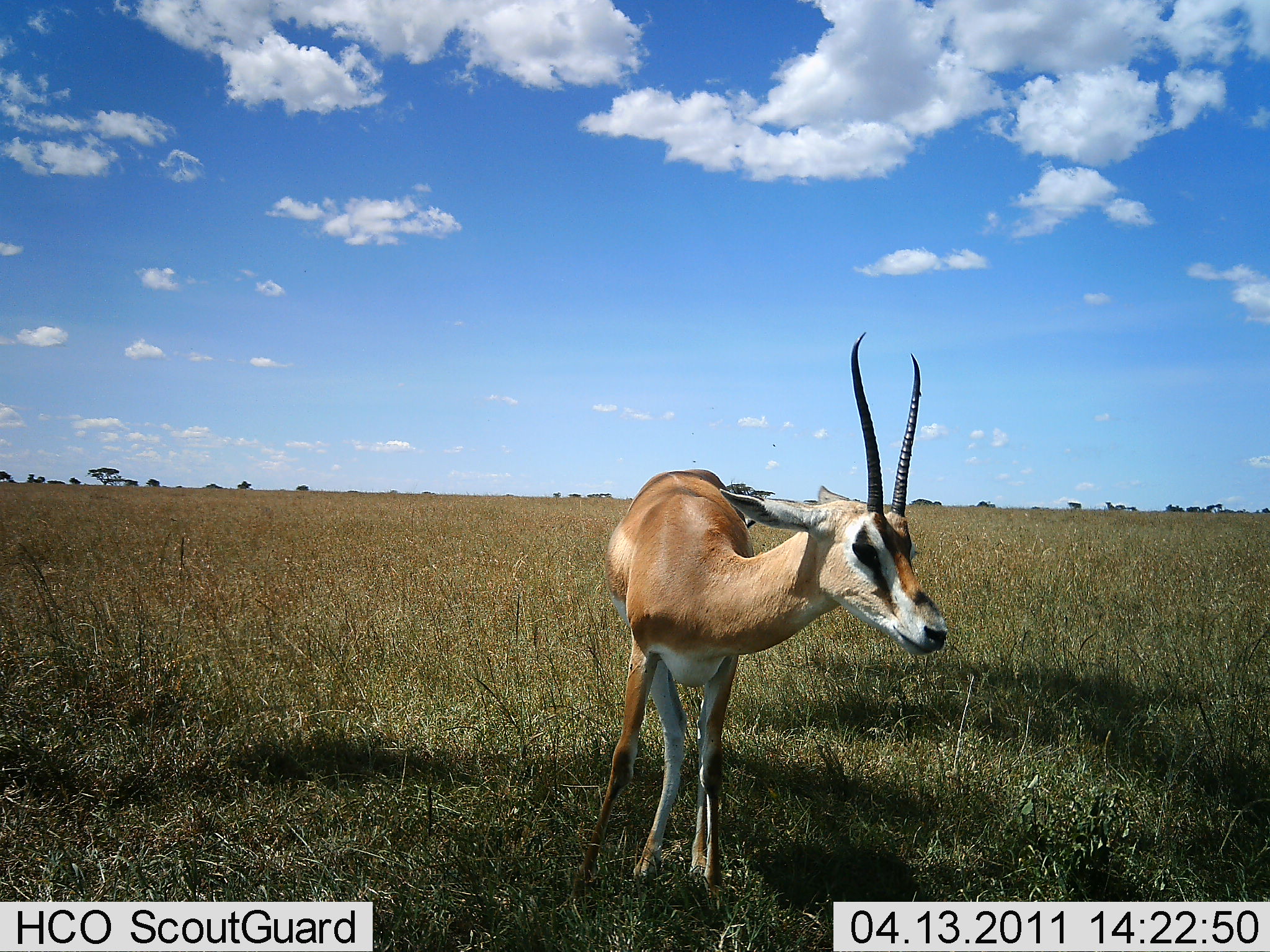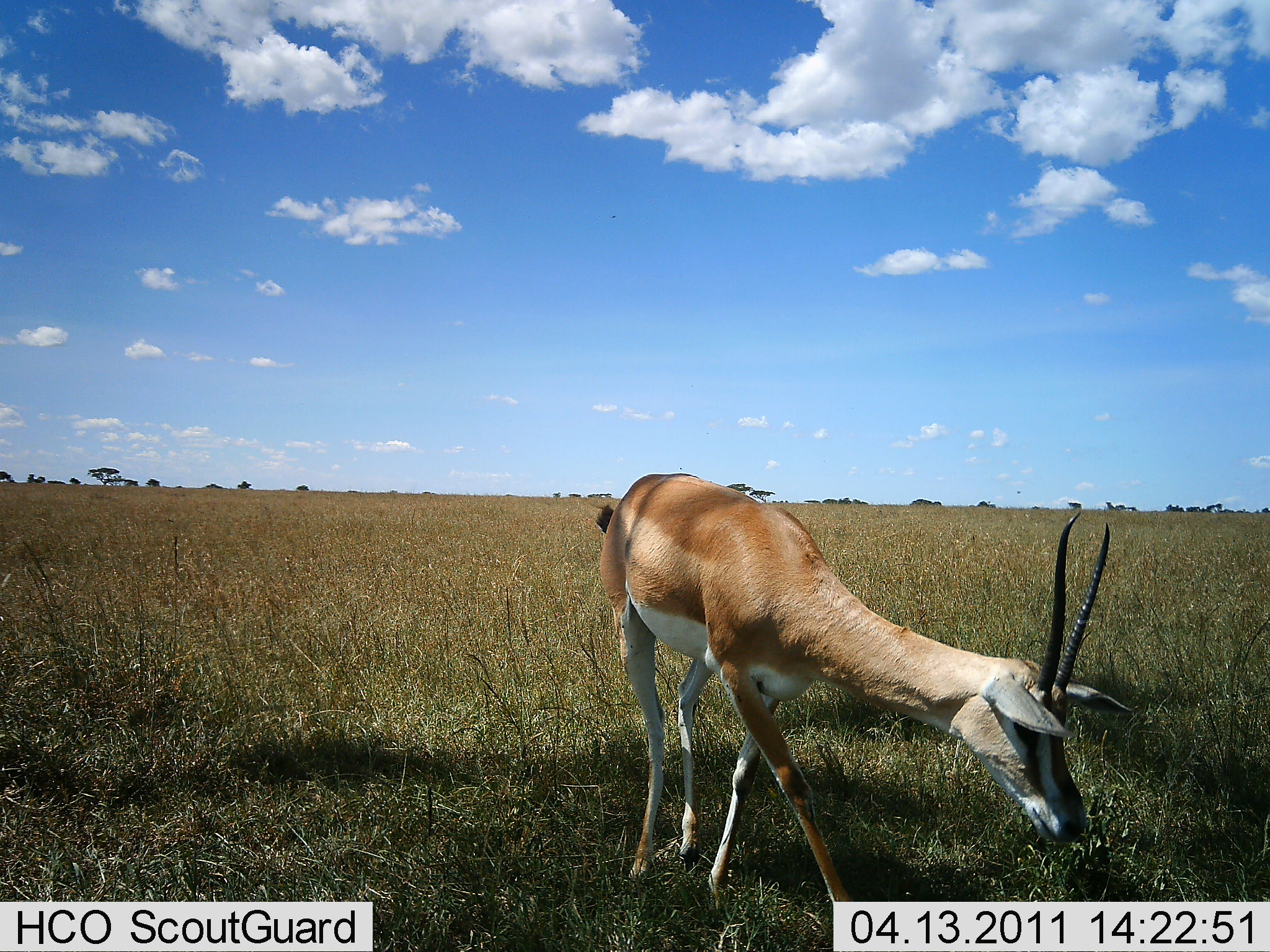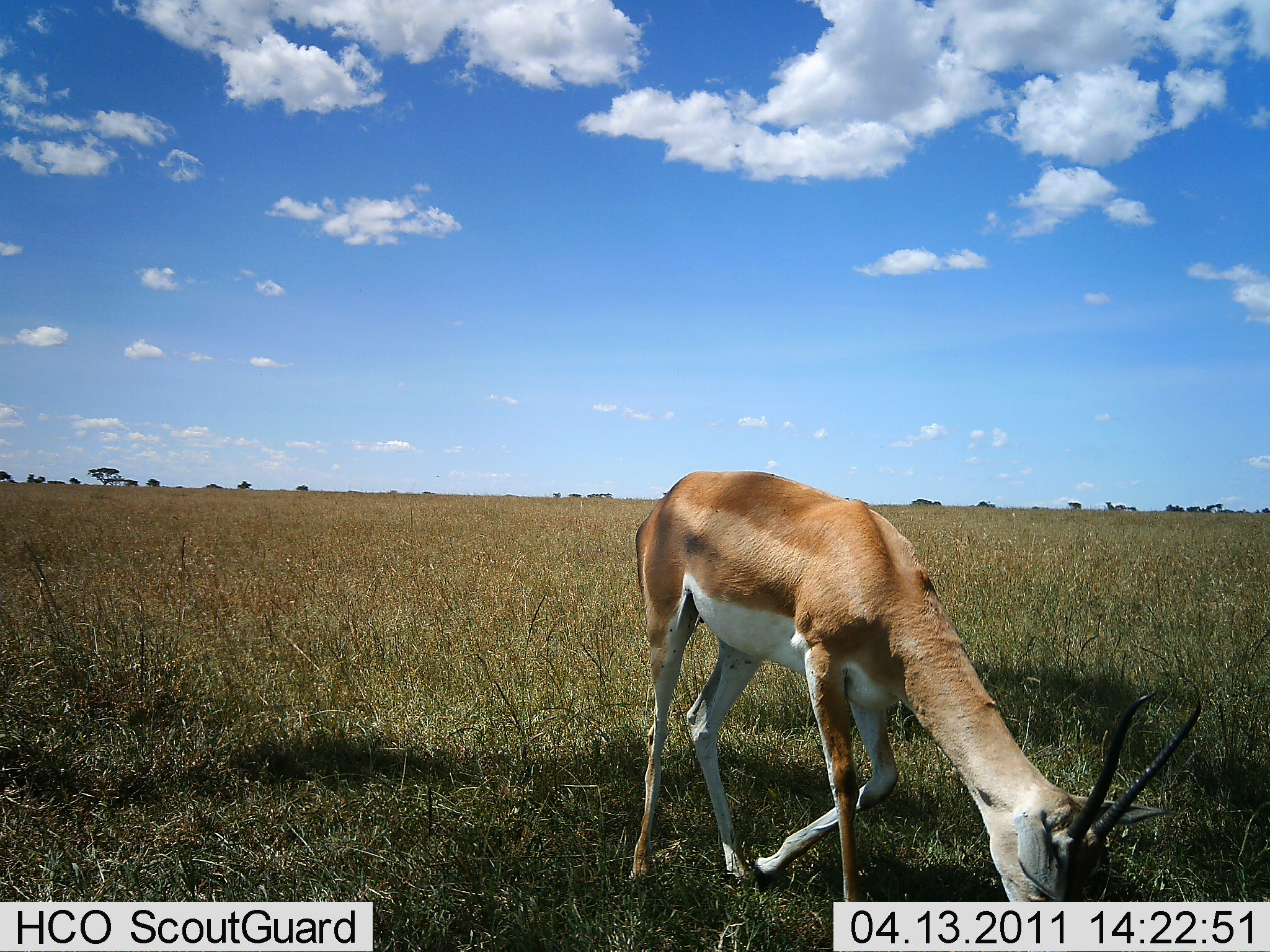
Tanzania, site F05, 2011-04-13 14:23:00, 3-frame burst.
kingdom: Animalia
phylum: Chordata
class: Mammalia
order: Artiodactyla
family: Bovidae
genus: Nanger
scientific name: Nanger granti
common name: grant's gazelle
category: gazellegrants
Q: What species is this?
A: Gazellegrants (grant's gazelle) (Nanger granti).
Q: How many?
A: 1.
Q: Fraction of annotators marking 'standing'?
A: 33%.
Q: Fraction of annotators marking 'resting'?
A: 0%.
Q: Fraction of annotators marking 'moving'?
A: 25%.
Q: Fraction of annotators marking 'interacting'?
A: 8%.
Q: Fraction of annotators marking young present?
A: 0%.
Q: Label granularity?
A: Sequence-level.